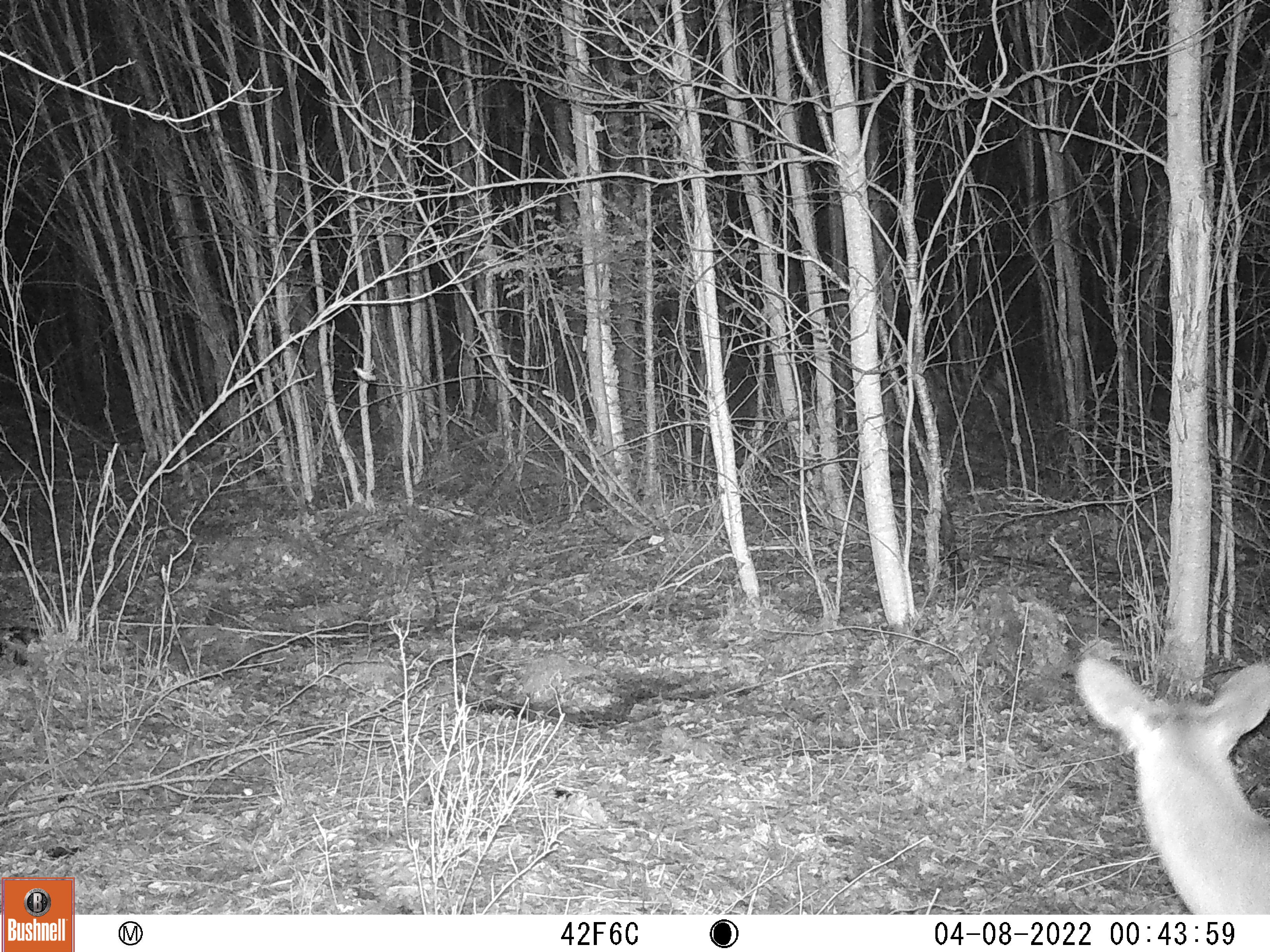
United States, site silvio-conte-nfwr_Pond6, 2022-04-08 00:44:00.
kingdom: Animalia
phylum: Chordata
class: Mammalia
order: Artiodactyla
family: Cervidae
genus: Odocoileus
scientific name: Odocoileus virginianus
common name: white-tailed deer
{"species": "white-tailed deer (Odocoileus virginianus)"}